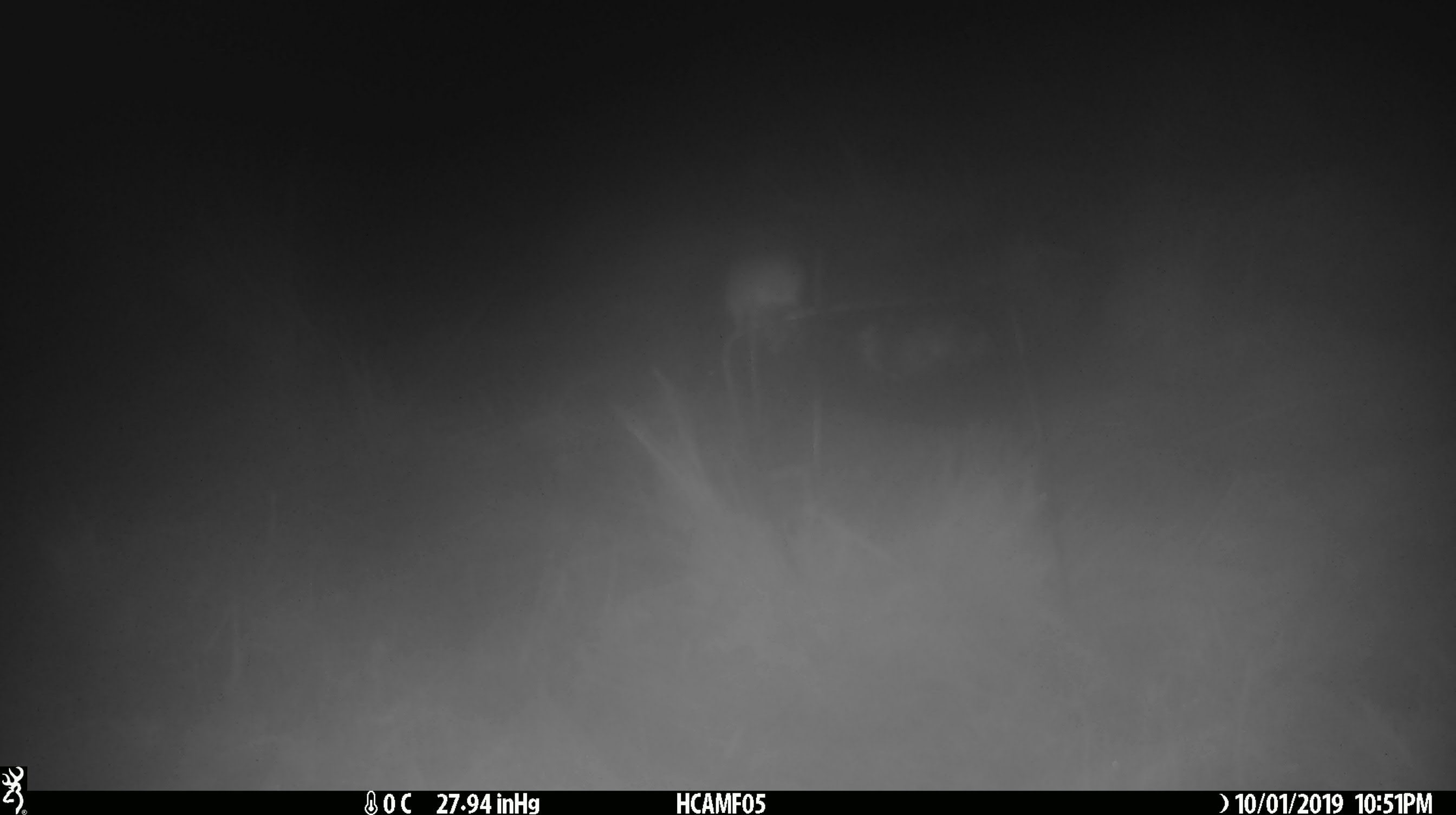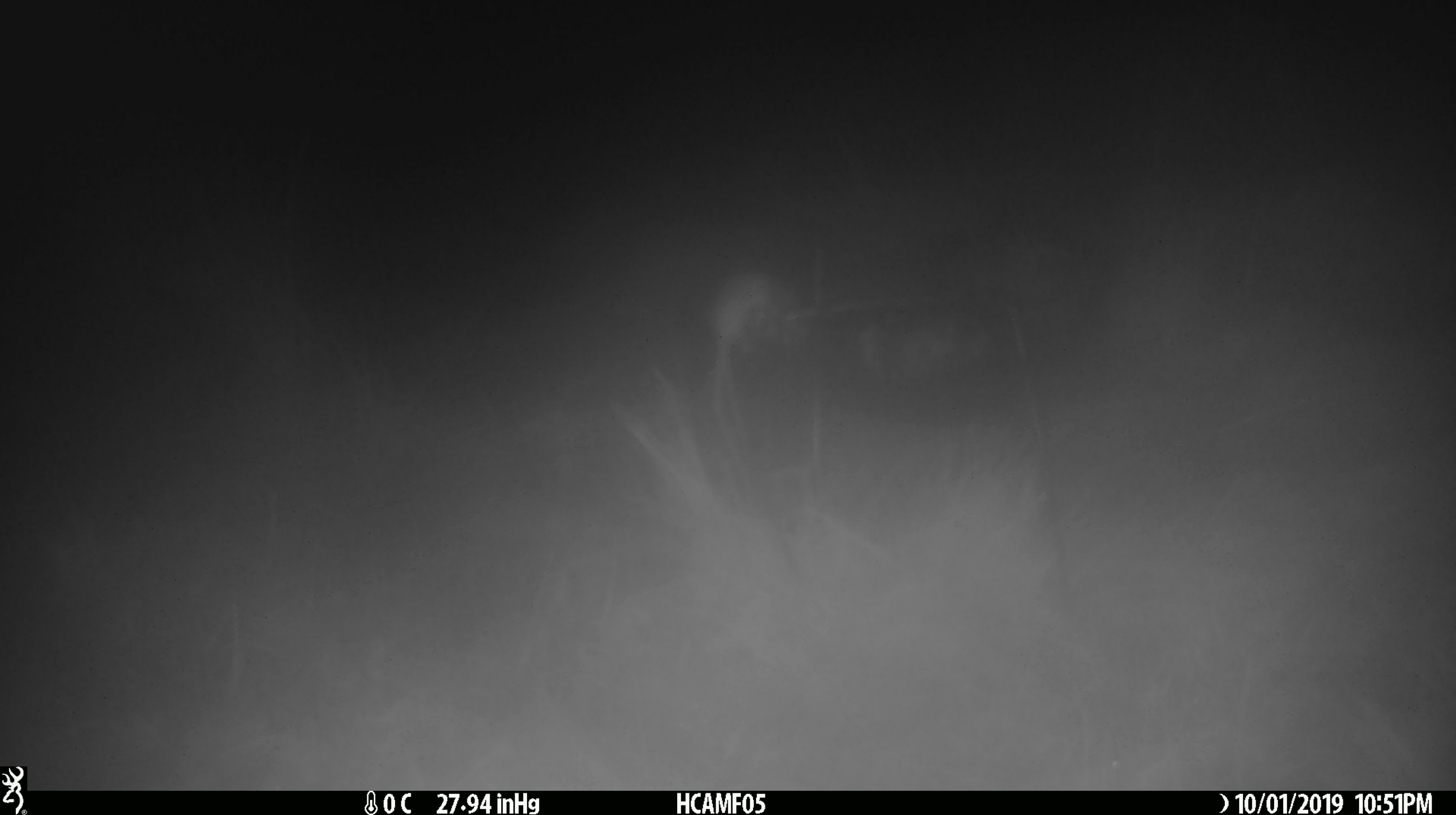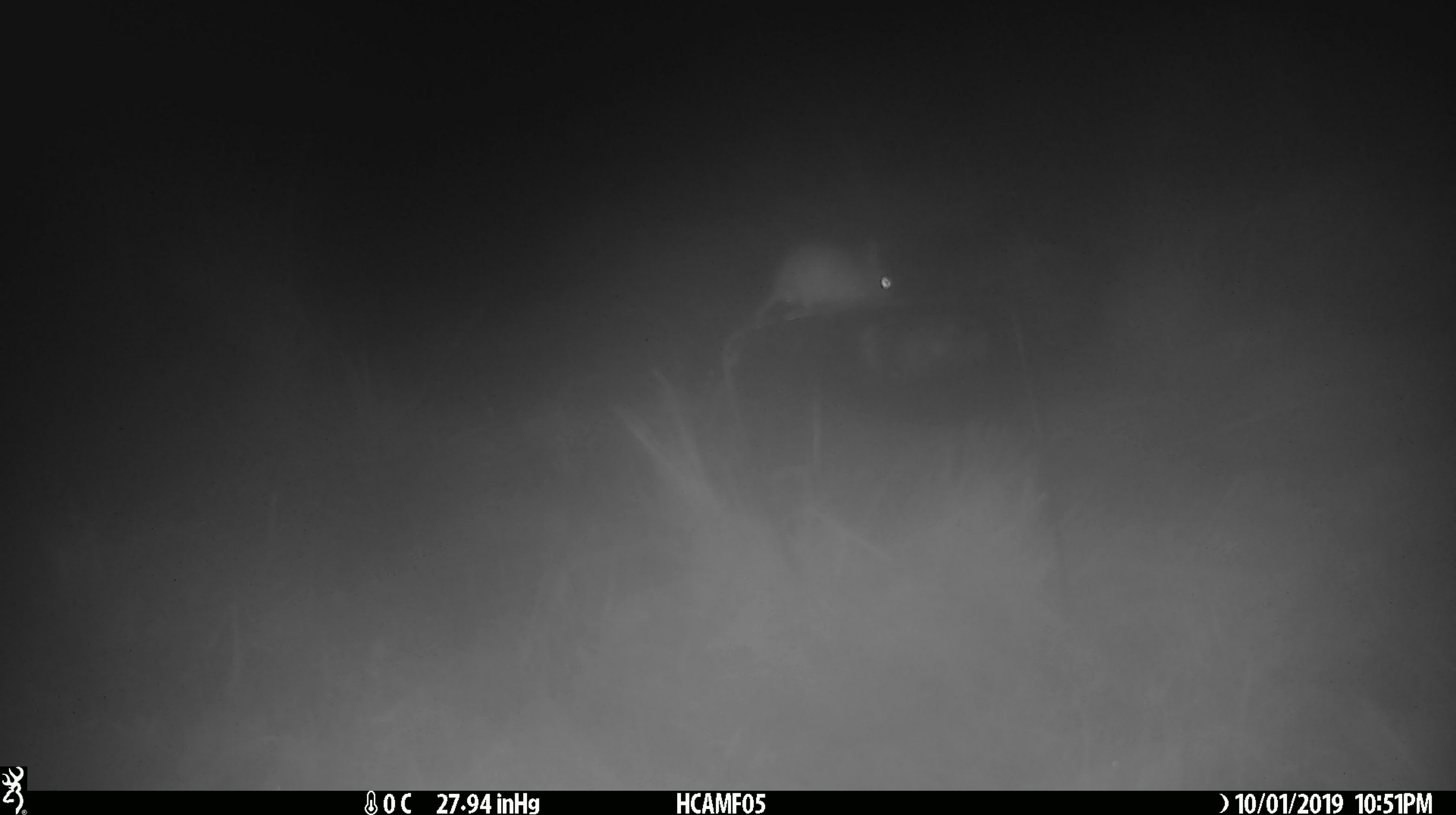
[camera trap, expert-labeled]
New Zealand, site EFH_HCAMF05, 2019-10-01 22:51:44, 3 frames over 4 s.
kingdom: Animalia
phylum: Chordata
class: Mammalia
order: Rodentia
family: Muridae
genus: Mus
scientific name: Mus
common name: mouse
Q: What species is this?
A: Mouse (Mus).